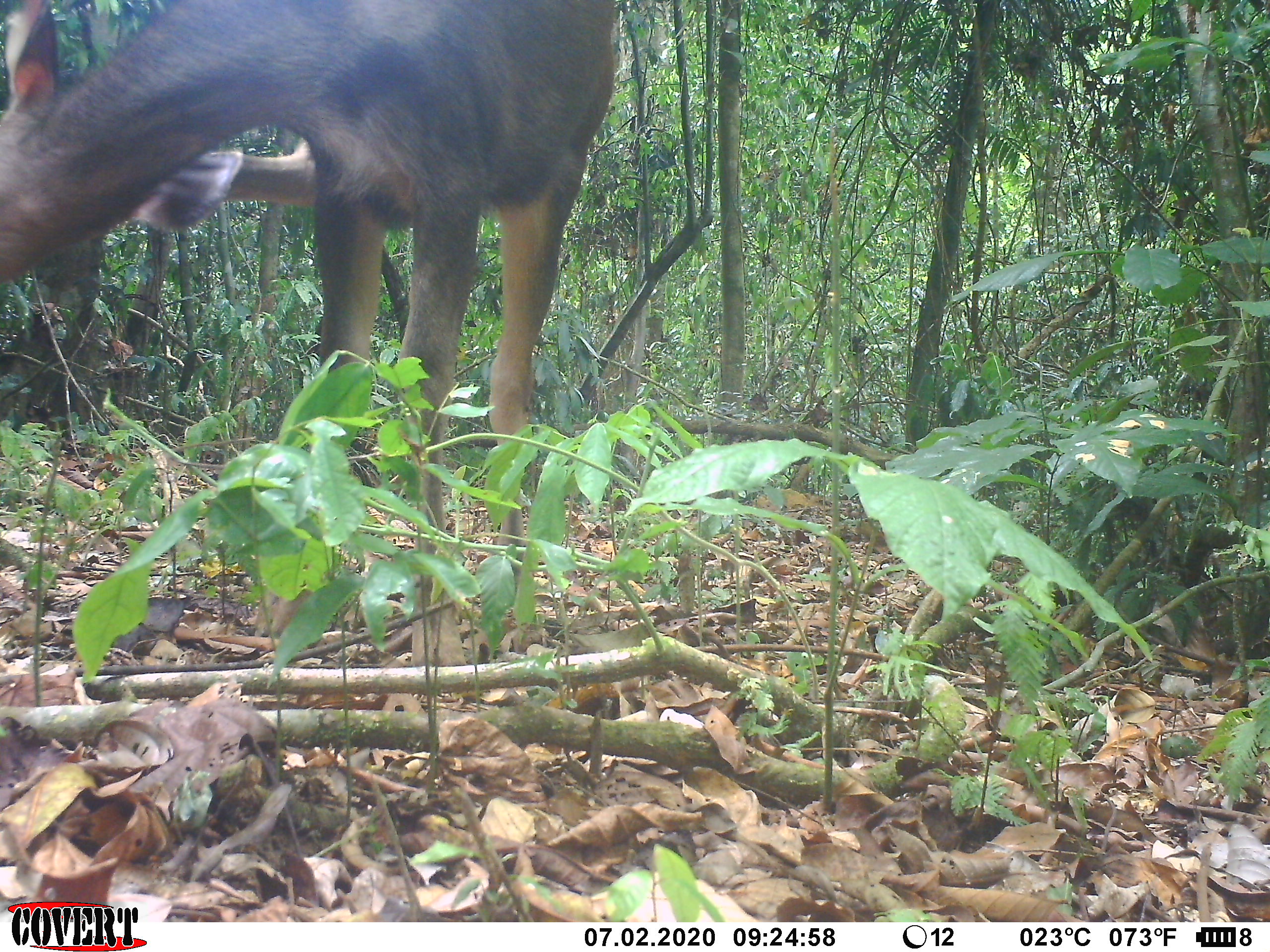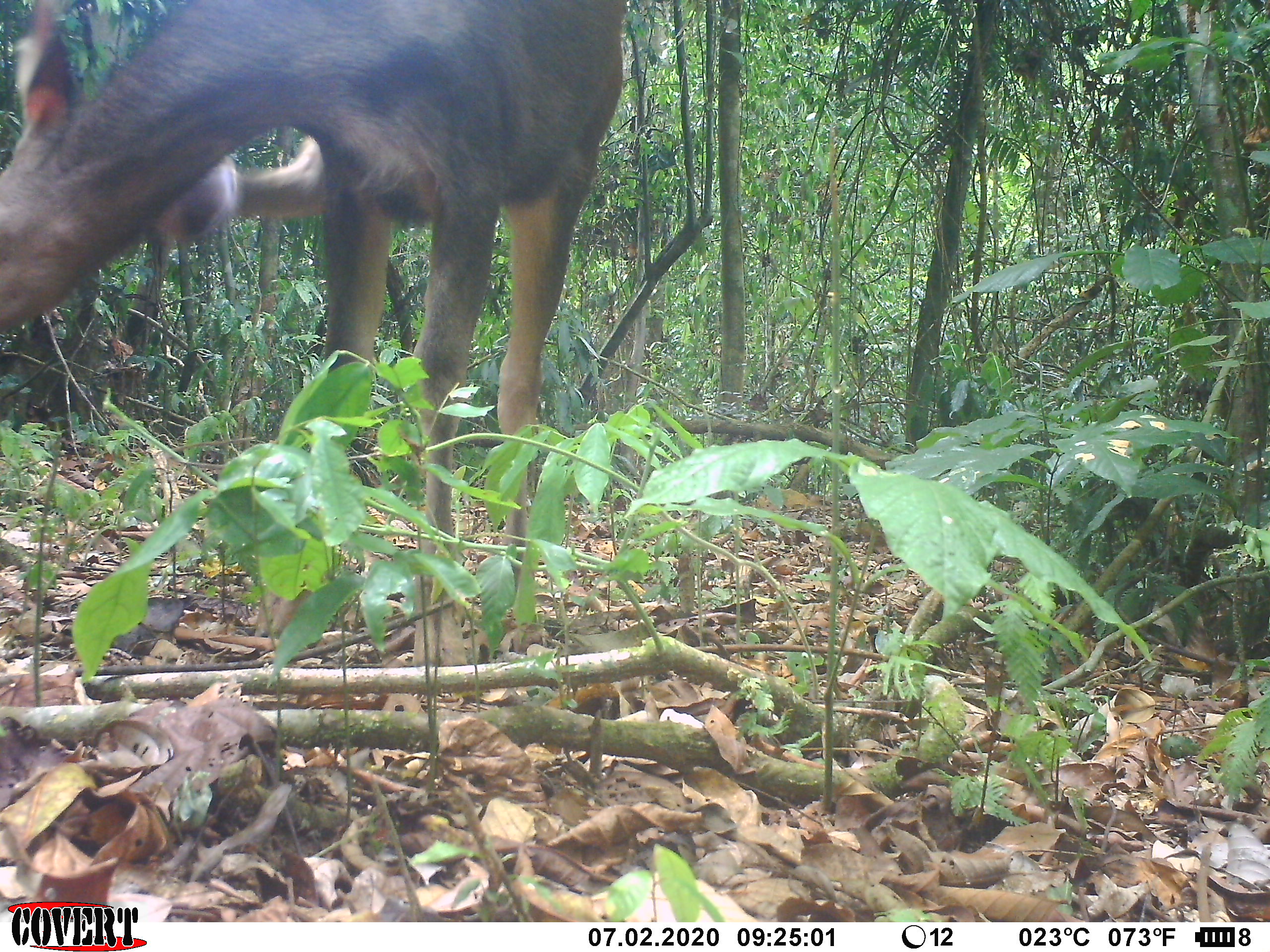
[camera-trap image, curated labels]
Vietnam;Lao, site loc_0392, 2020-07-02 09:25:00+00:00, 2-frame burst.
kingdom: Animalia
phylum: Chordata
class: Mammalia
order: Artiodactyla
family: Cervidae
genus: Rusa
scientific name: Rusa unicolor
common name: sambar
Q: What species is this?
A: Sambar (Rusa unicolor).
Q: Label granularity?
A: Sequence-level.